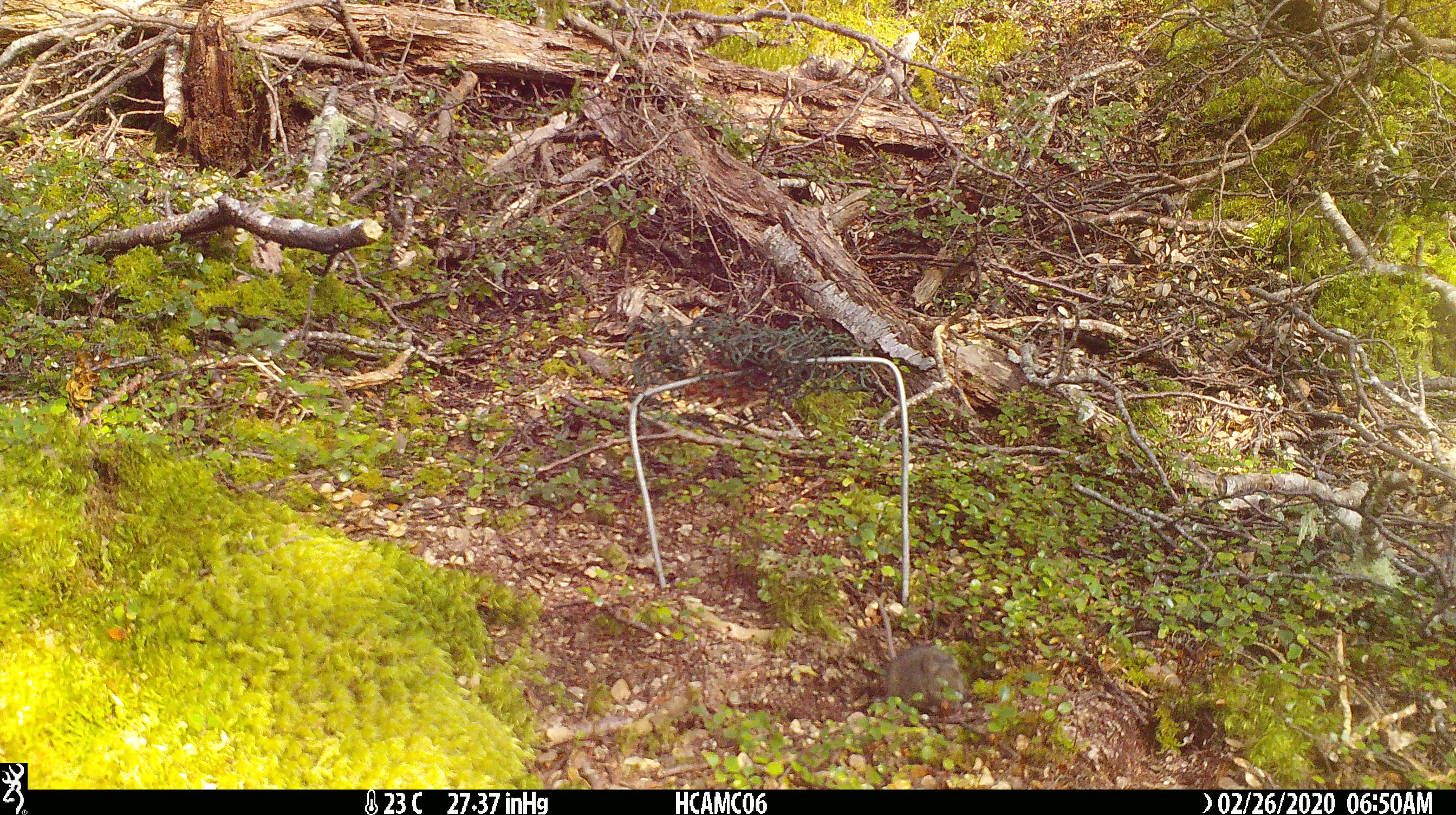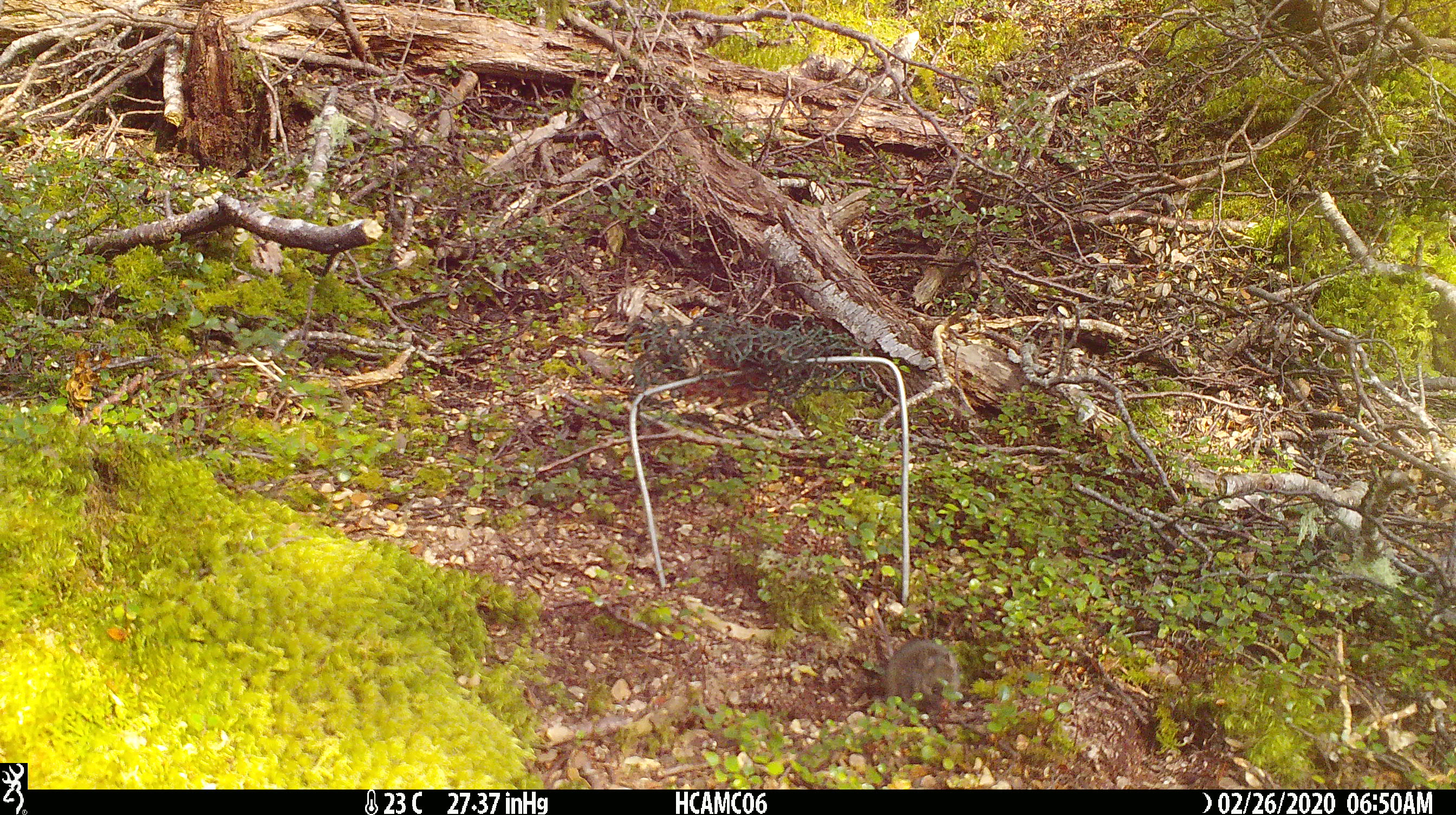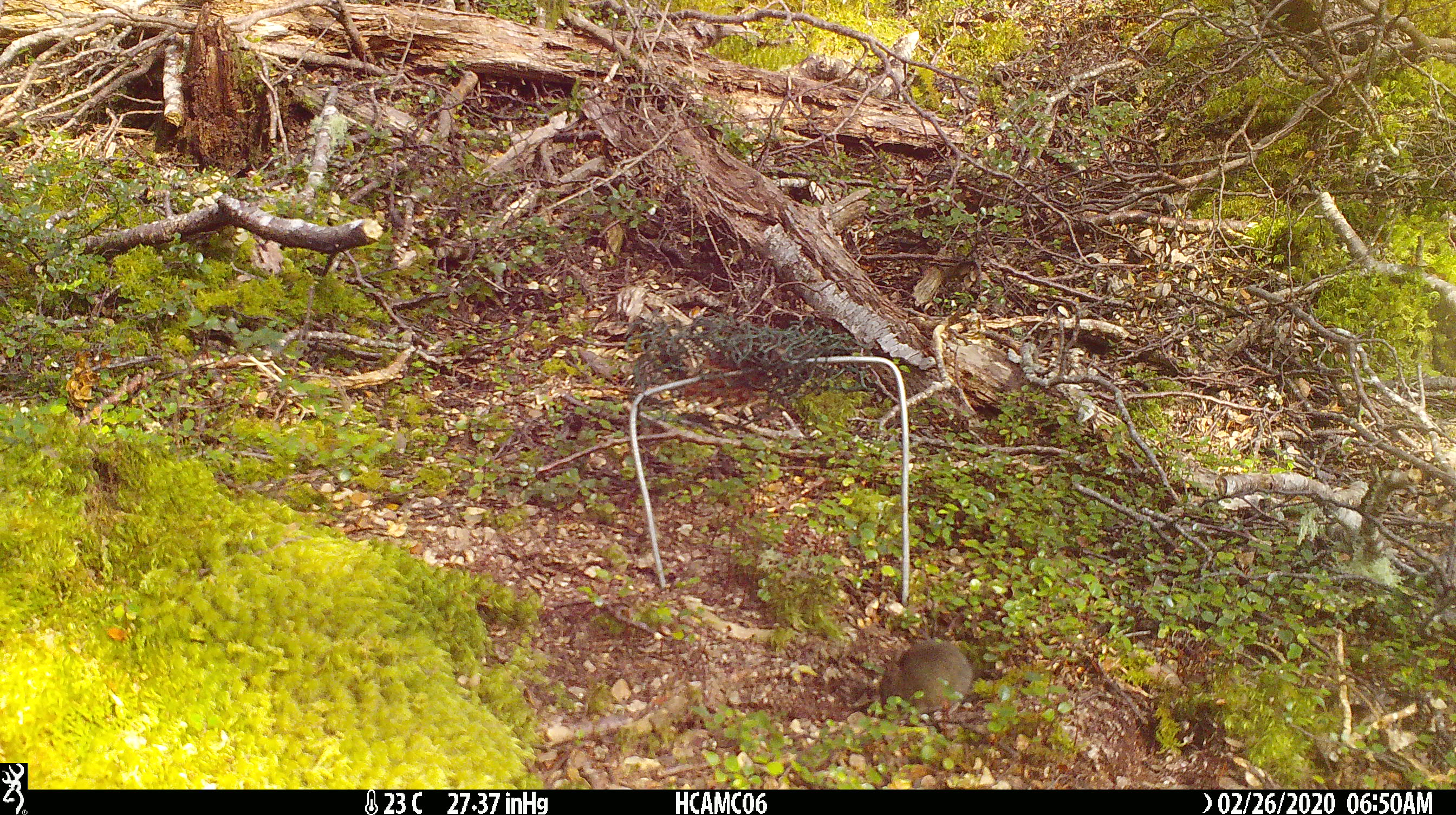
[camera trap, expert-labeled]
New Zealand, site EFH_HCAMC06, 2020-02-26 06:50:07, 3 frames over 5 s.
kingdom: Animalia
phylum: Chordata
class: Mammalia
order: Rodentia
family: Muridae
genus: Mus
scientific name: Mus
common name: mouse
Mouse (Mus).